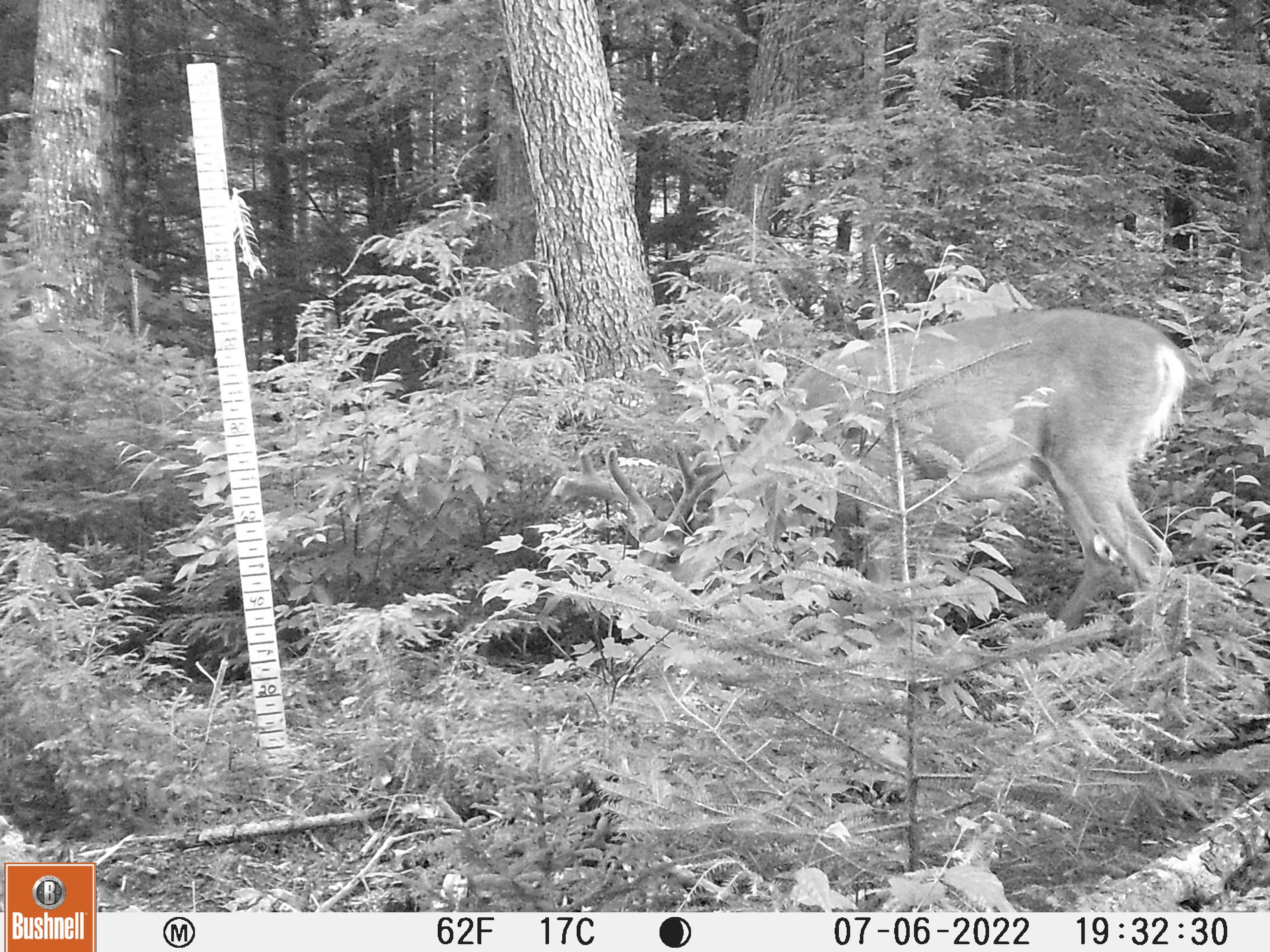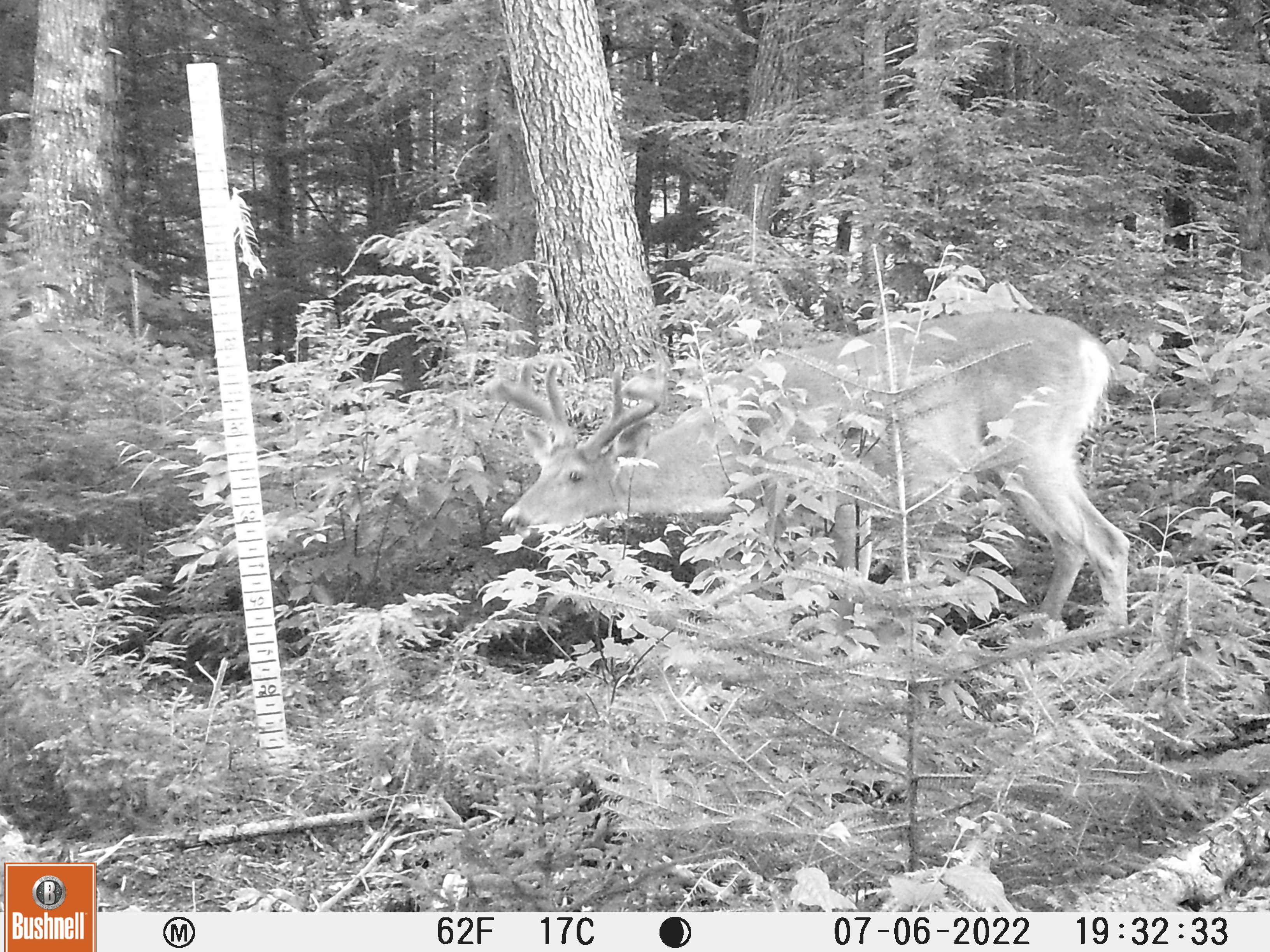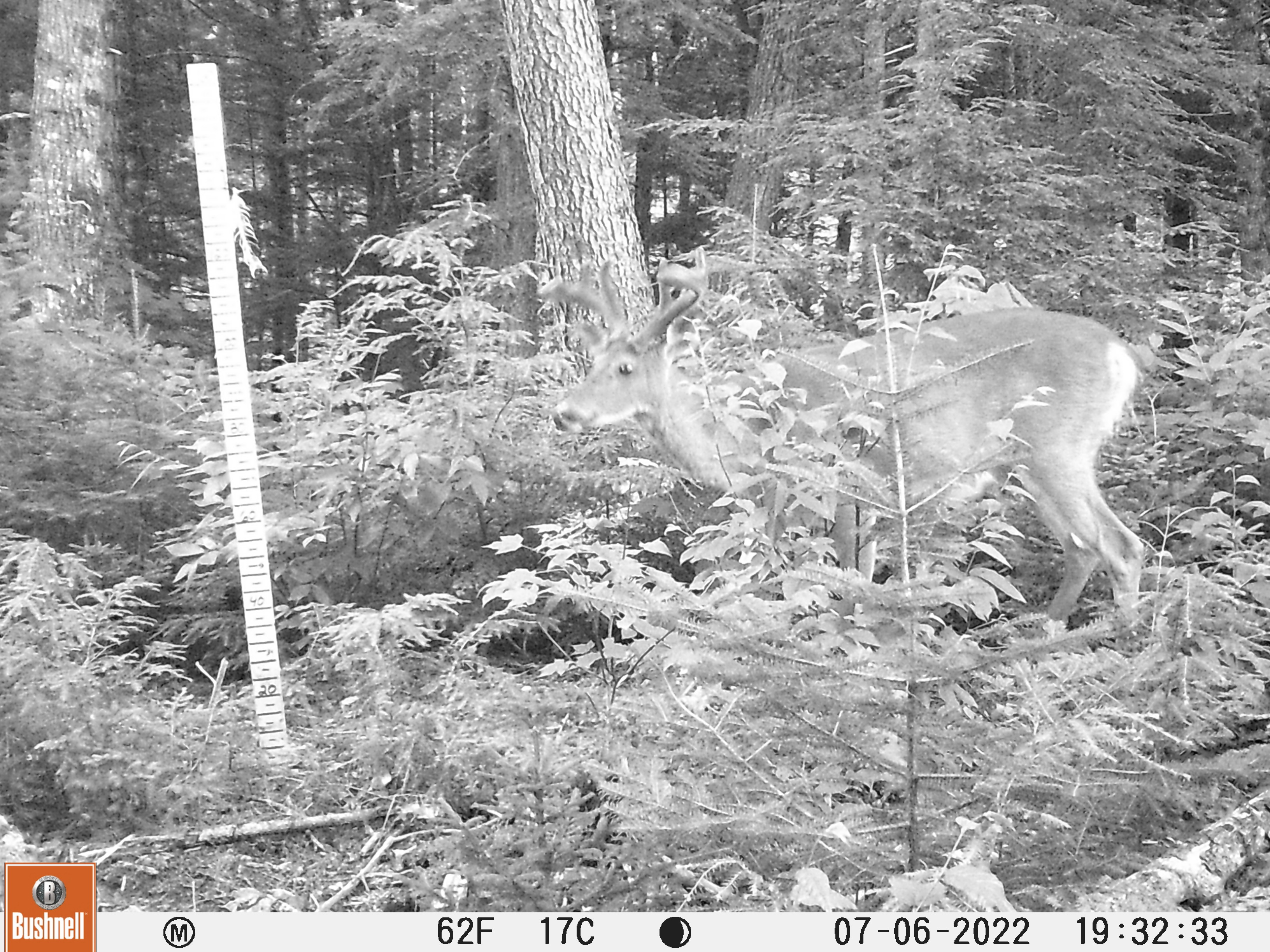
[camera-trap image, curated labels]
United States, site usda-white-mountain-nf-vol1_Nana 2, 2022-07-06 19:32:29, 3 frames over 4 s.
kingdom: Animalia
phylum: Chordata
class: Mammalia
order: Artiodactyla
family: Cervidae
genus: Odocoileus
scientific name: Odocoileus virginianus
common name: white-tailed deer